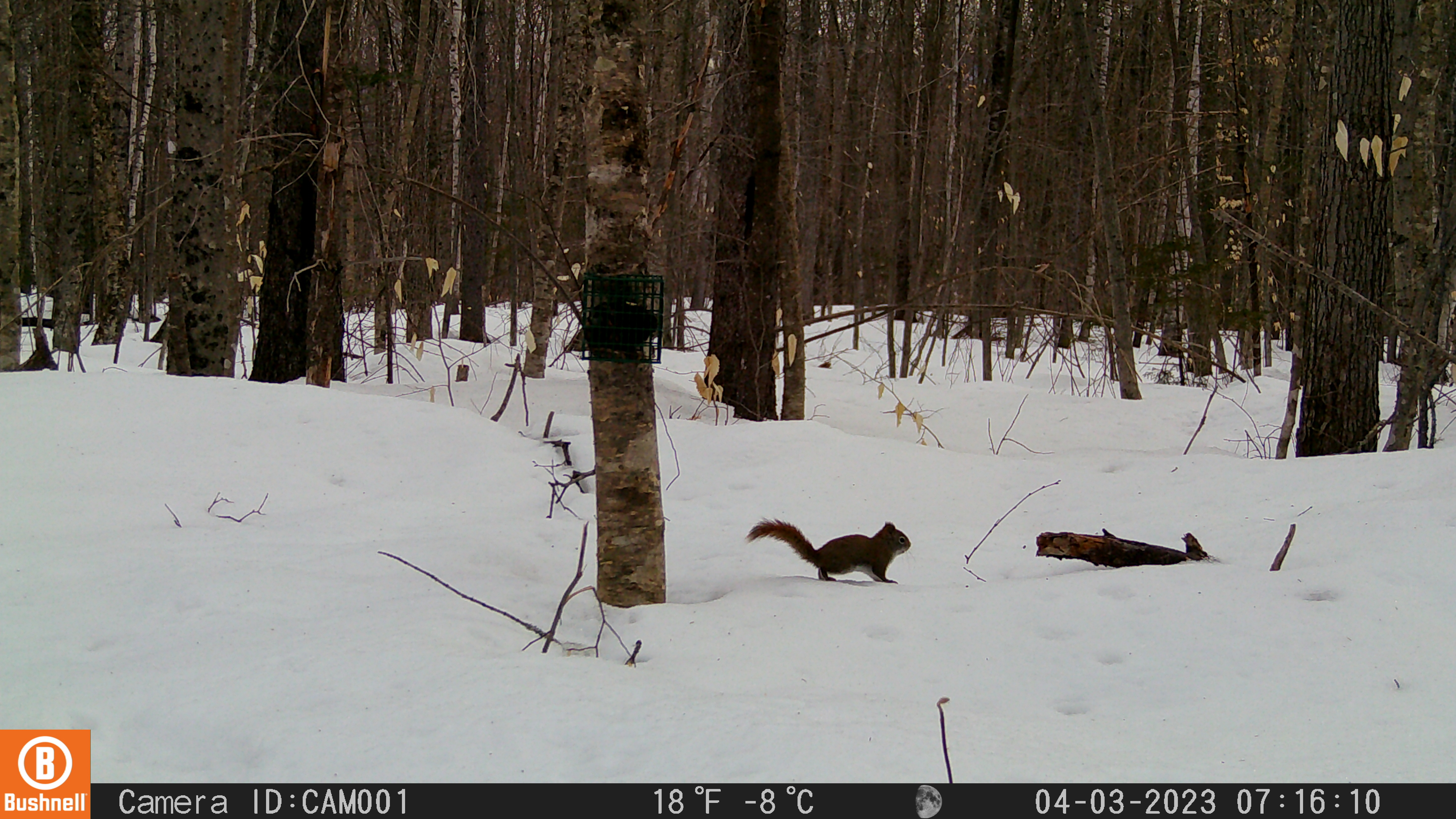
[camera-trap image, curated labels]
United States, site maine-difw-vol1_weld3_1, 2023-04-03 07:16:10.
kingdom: Animalia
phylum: Chordata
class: Mammalia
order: Rodentia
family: Sciuridae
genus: Tamiasciurus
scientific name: Tamiasciurus hudsonicus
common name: red squirrel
Red squirrel (Tamiasciurus hudsonicus).